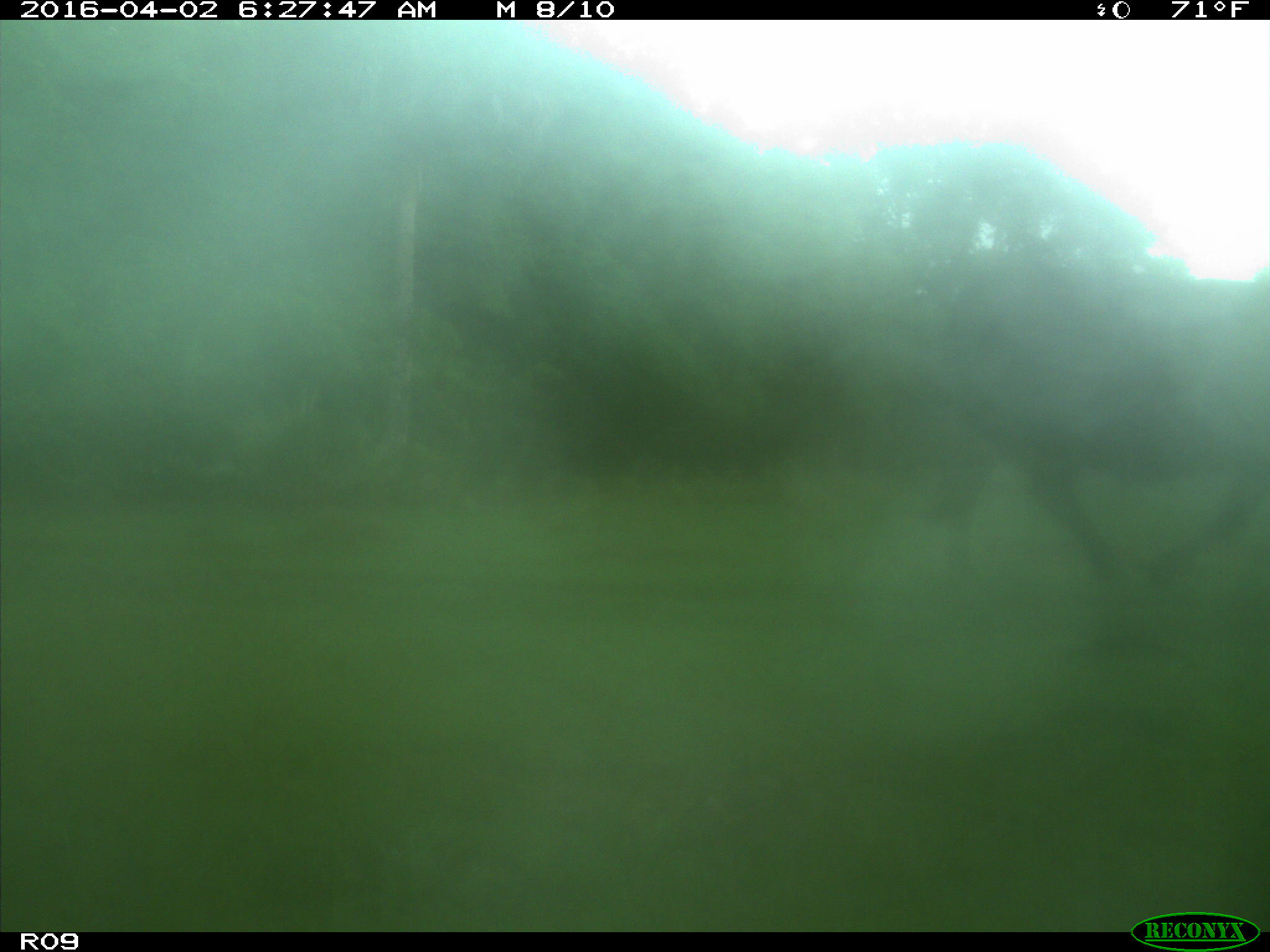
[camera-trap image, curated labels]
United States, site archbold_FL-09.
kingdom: Animalia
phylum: Chordata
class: Mammalia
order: Artiodactyla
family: Bovidae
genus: Bos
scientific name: Bos taurus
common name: domestic cow